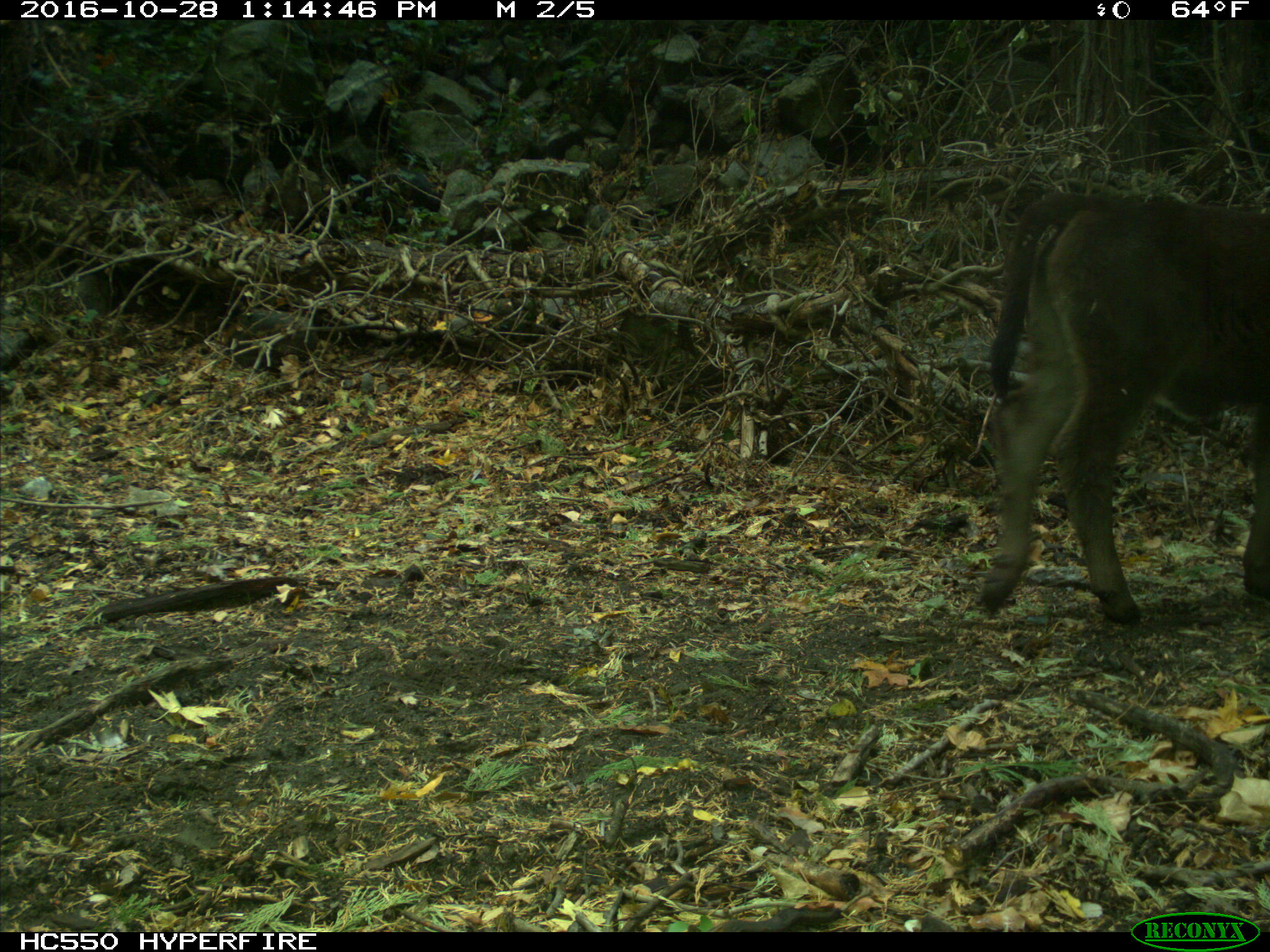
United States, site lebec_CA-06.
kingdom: Animalia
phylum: Chordata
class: Mammalia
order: Artiodactyla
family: Bovidae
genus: Bos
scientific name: Bos taurus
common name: domestic cow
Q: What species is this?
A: Bos taurus (domestic cow).